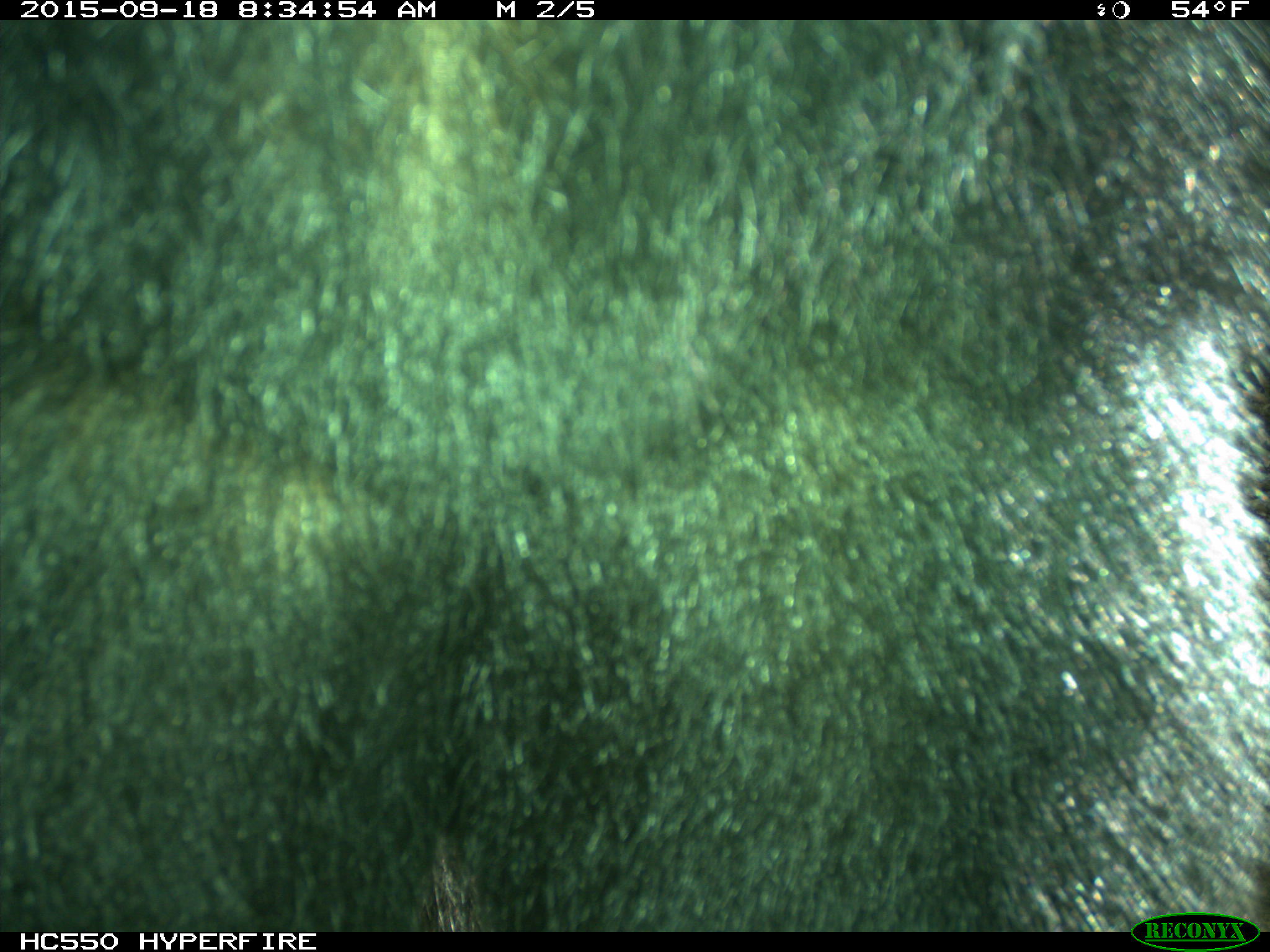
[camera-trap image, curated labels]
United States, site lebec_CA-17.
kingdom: Animalia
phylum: Chordata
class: Mammalia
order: Carnivora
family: Ursidae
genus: Ursus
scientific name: Ursus americanus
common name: american black bear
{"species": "Ursus americanus (american black bear)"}